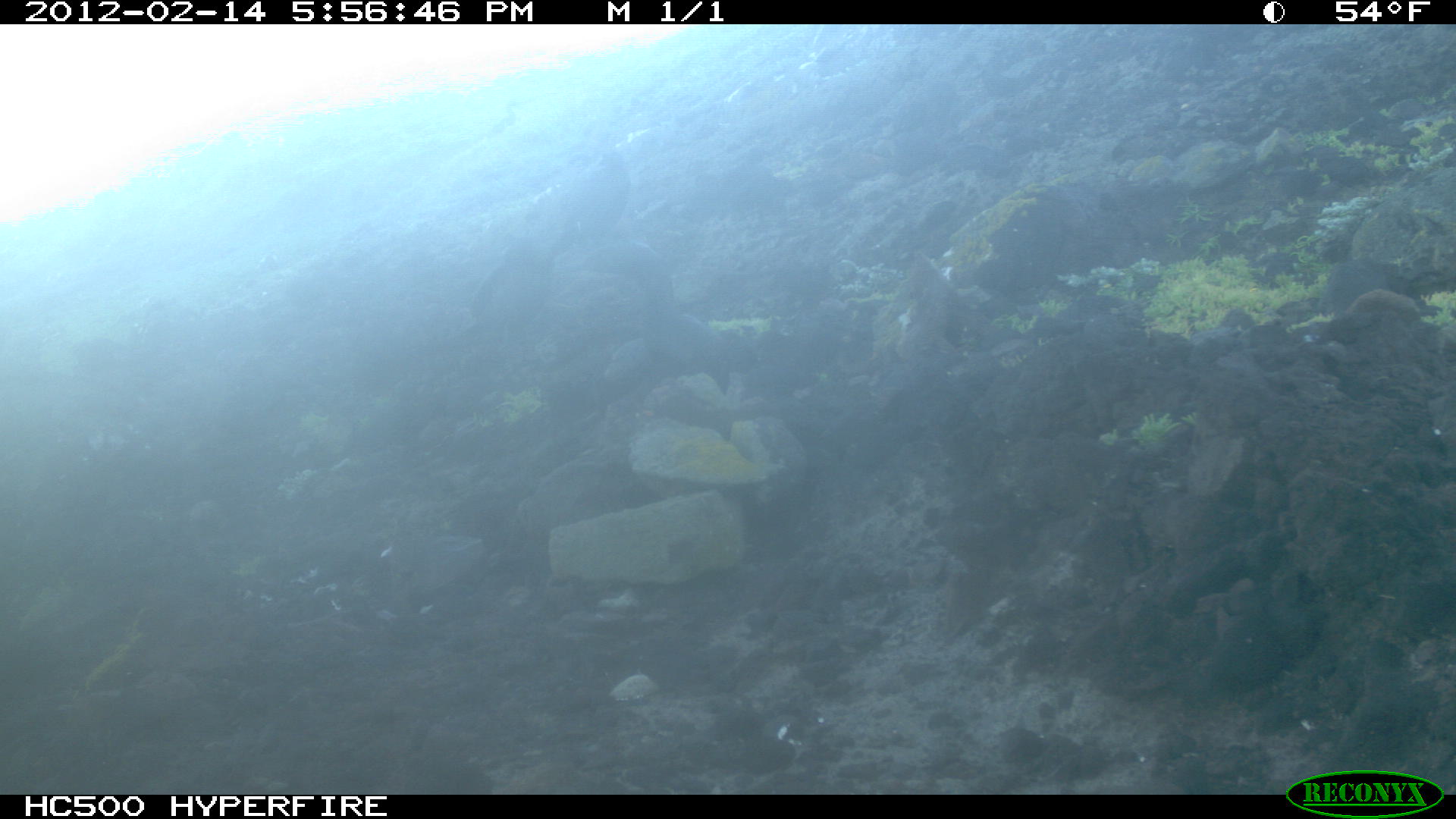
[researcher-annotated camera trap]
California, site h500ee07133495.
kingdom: Animalia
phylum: Chordata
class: Aves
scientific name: Aves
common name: bird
Bird (Aves).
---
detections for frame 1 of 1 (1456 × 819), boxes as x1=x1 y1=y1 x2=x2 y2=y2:
bird: x1=577 y1=237 x2=730 y2=394; x1=455 y1=245 x2=560 y2=355; x1=546 y1=147 x2=629 y2=235